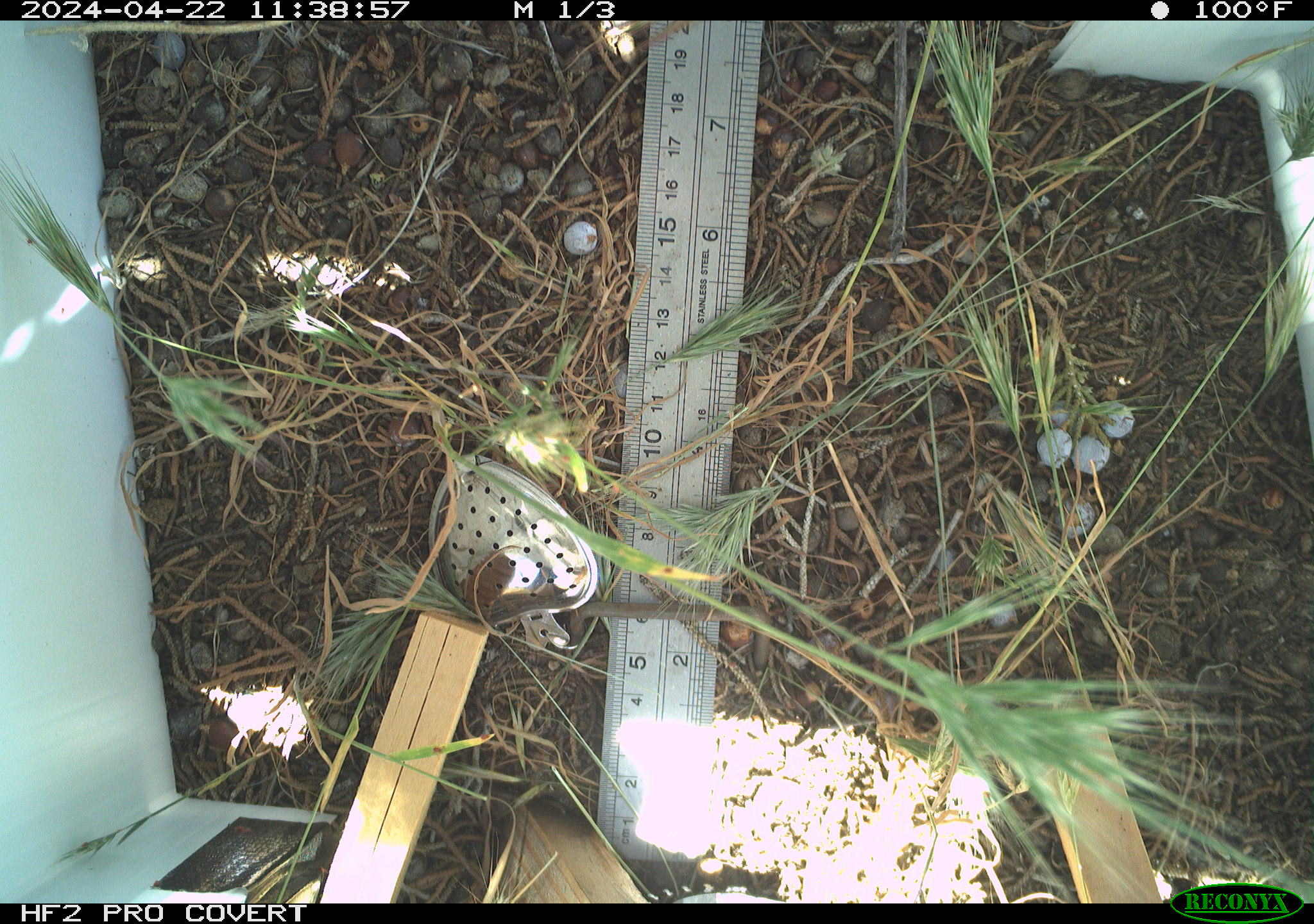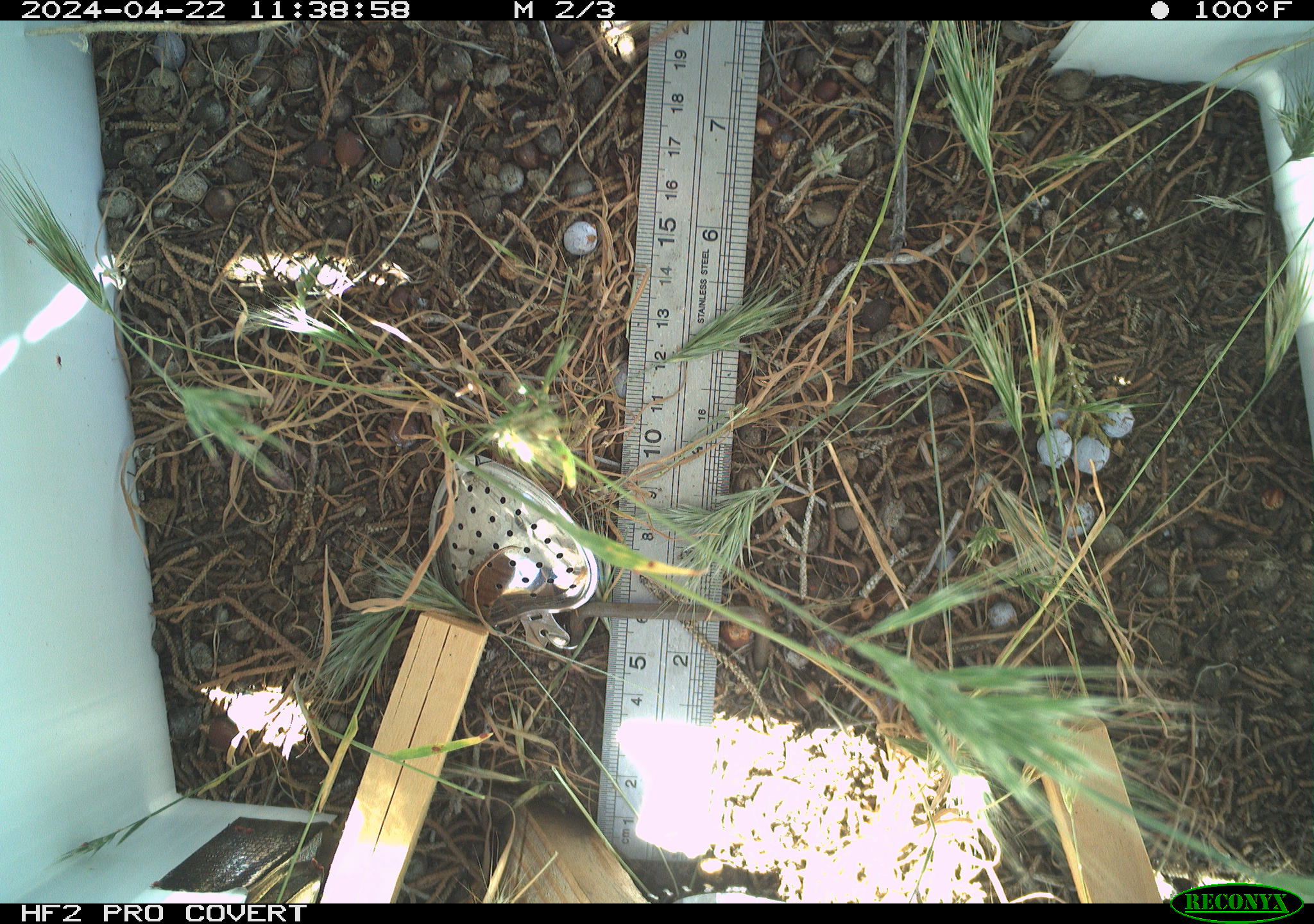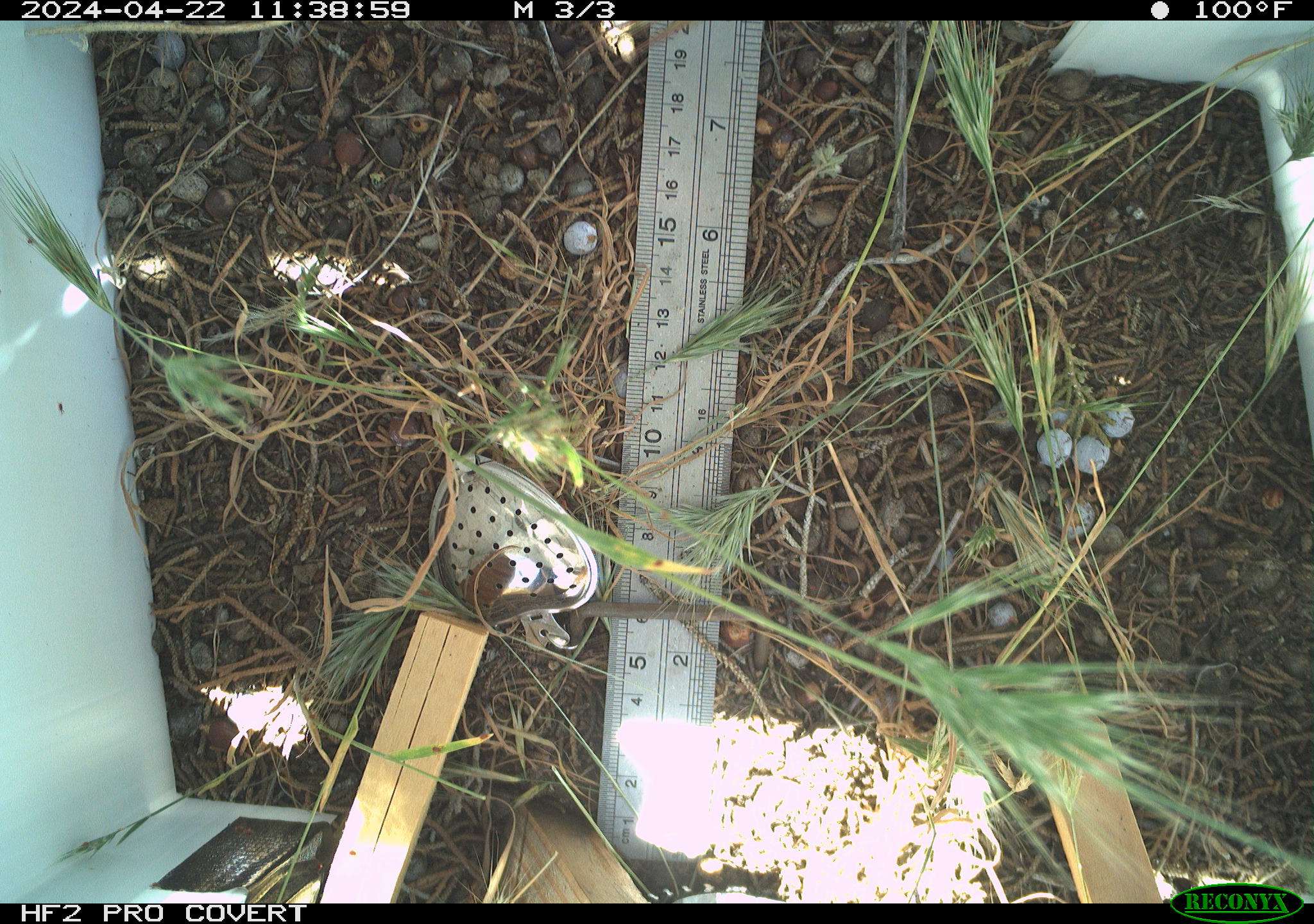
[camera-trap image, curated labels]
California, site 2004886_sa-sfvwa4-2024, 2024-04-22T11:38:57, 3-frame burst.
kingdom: Animalia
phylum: Arthropoda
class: Insecta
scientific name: Insecta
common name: insect